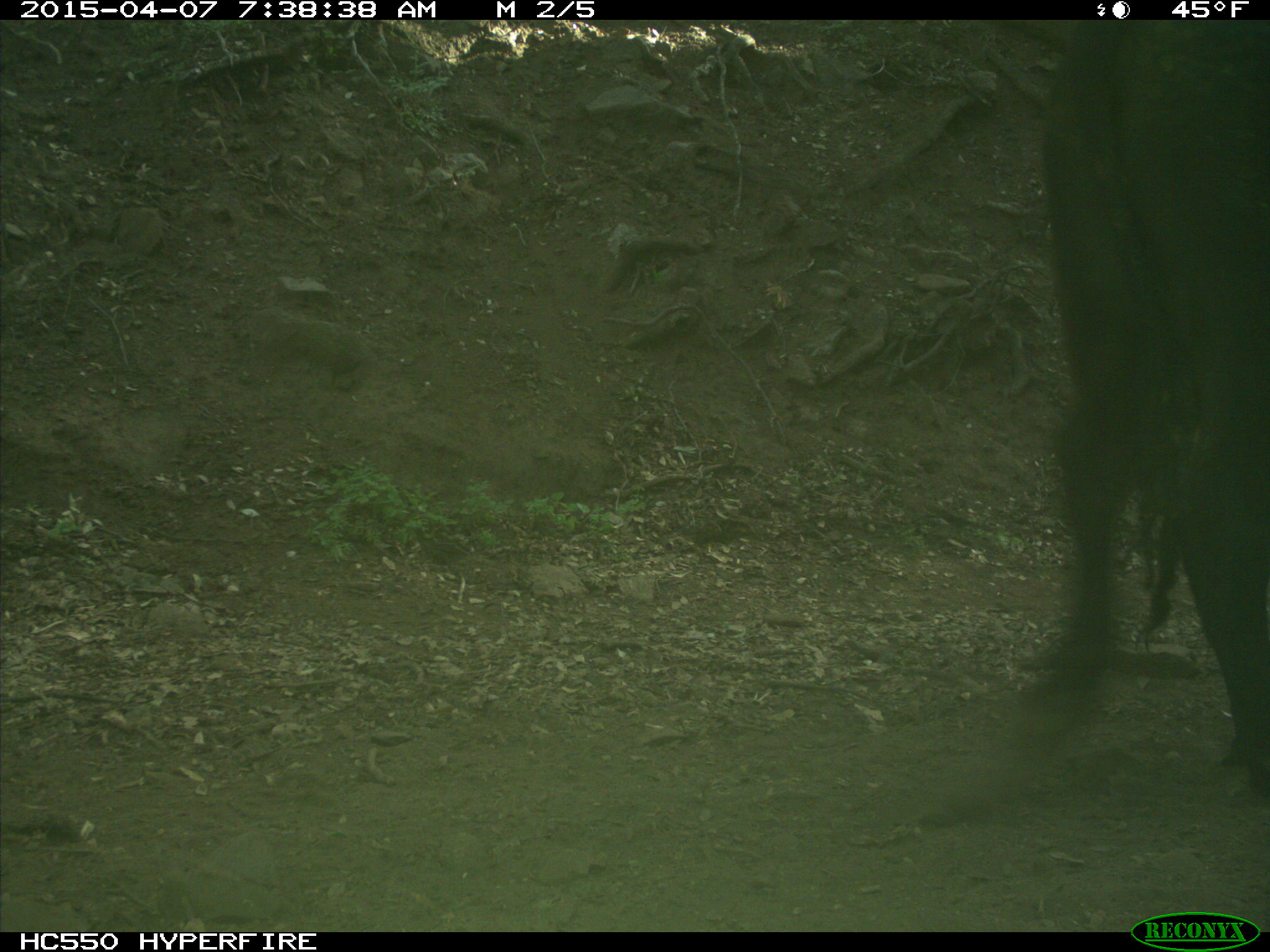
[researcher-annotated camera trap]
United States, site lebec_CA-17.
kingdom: Animalia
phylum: Chordata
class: Mammalia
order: Artiodactyla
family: Bovidae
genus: Bos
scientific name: Bos taurus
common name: domestic cow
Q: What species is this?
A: Bos taurus (domestic cow).